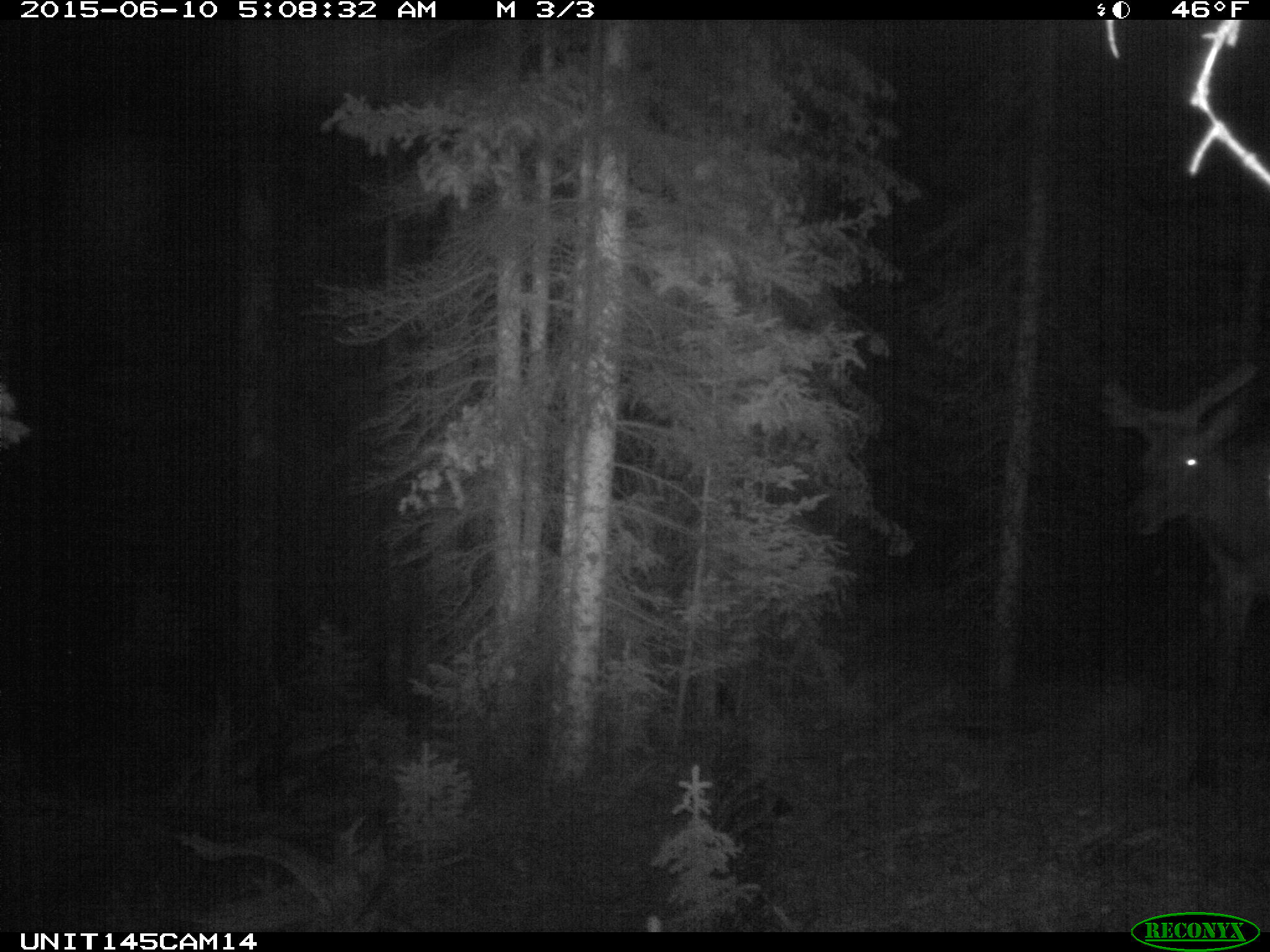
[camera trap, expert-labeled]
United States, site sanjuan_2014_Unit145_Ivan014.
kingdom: Animalia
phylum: Chordata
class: Mammalia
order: Artiodactyla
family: Cervidae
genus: Cervus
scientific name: Cervus elaphus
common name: red deer